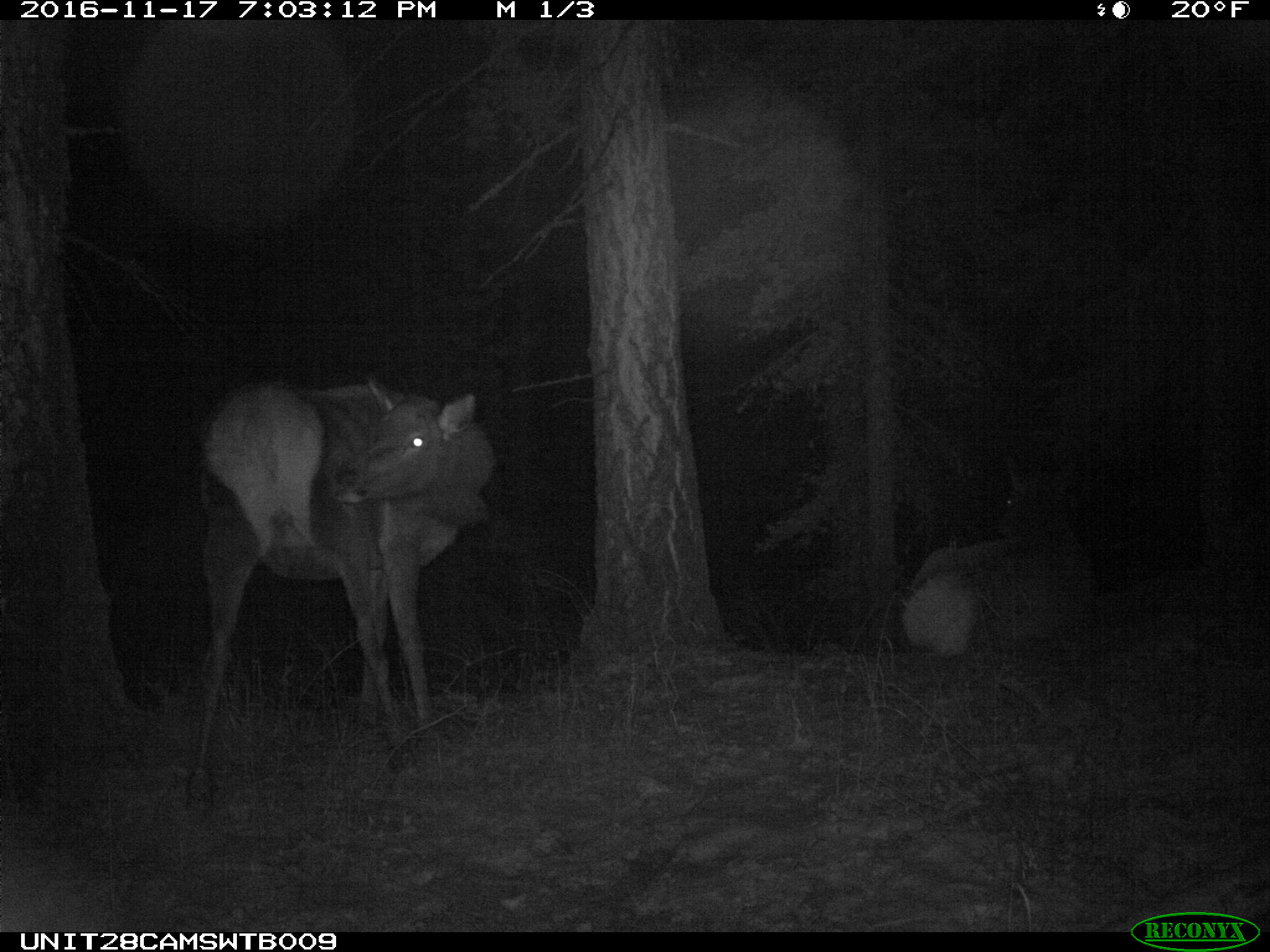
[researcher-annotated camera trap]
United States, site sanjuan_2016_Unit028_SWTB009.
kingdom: Animalia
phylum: Chordata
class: Mammalia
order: Artiodactyla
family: Cervidae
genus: Cervus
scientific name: Cervus elaphus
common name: red deer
Cervus elaphus (red deer).